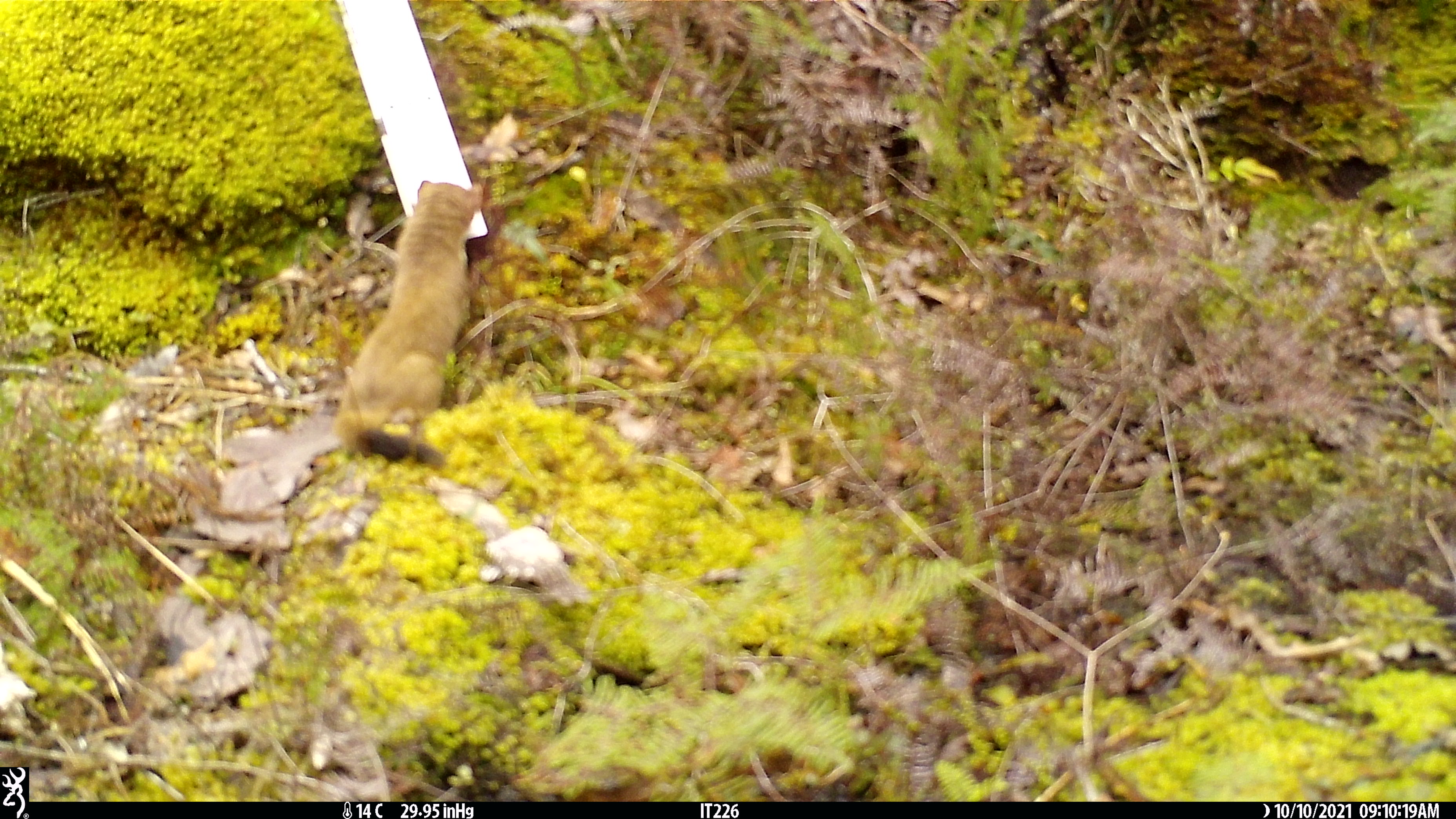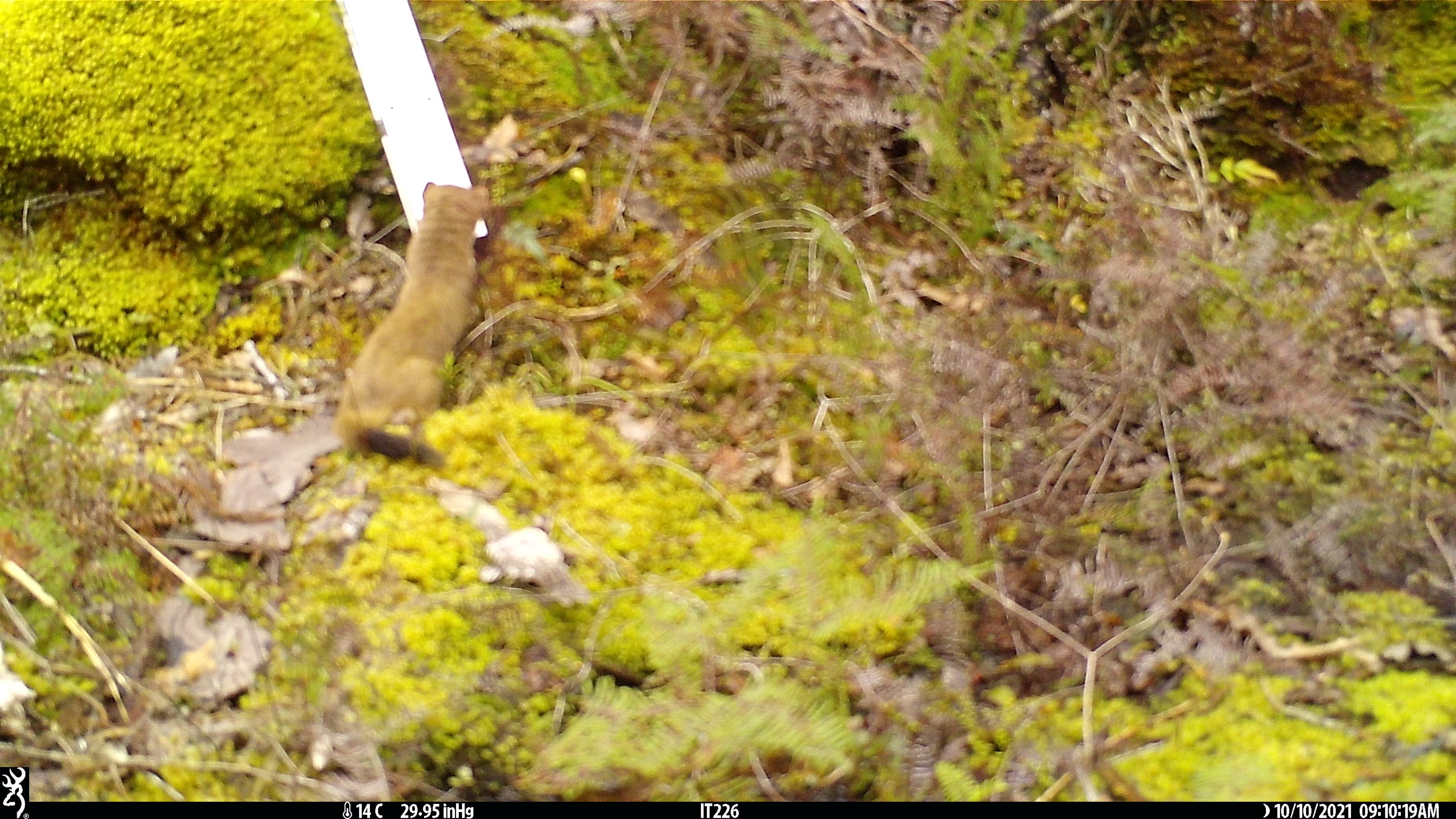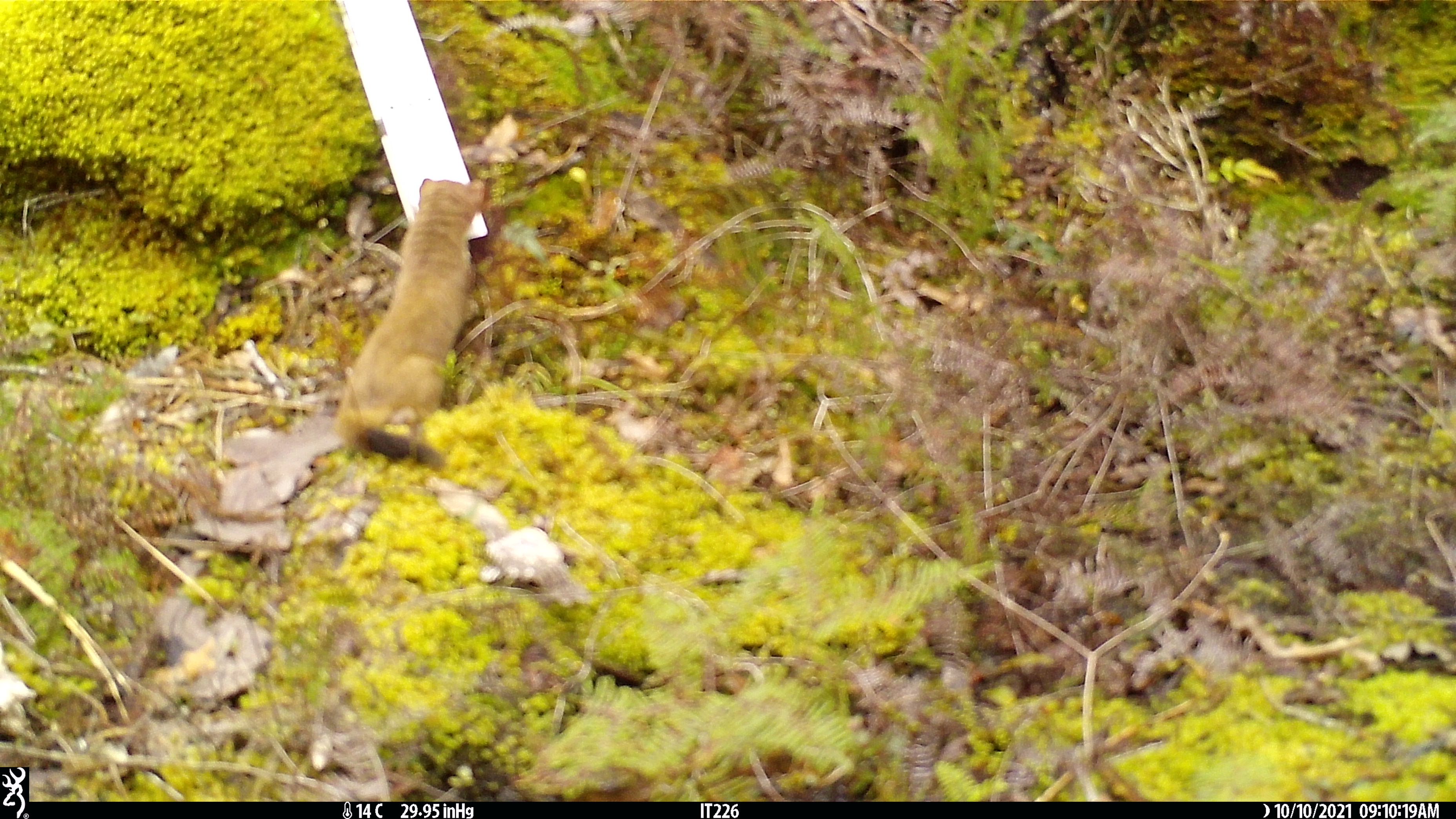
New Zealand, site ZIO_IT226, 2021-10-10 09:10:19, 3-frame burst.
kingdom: Animalia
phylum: Chordata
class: Mammalia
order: Carnivora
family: Mustelidae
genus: Mustela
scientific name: Mustela erminea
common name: stoat